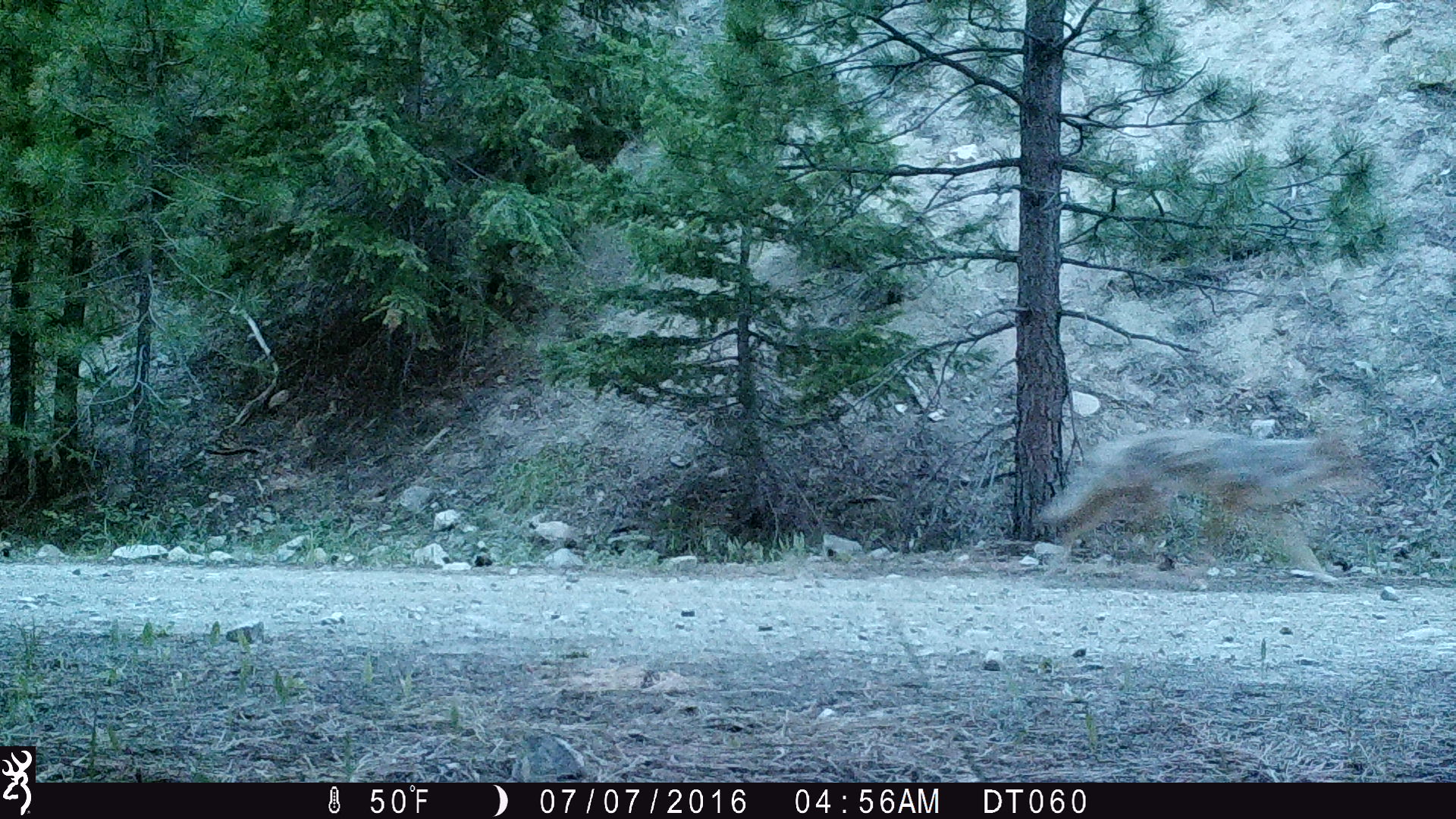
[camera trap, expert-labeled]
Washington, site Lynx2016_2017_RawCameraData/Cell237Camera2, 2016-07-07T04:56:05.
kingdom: Animalia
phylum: Chordata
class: Mammalia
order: Carnivora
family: Canidae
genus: Canis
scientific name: Canis latrans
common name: coyote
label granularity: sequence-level